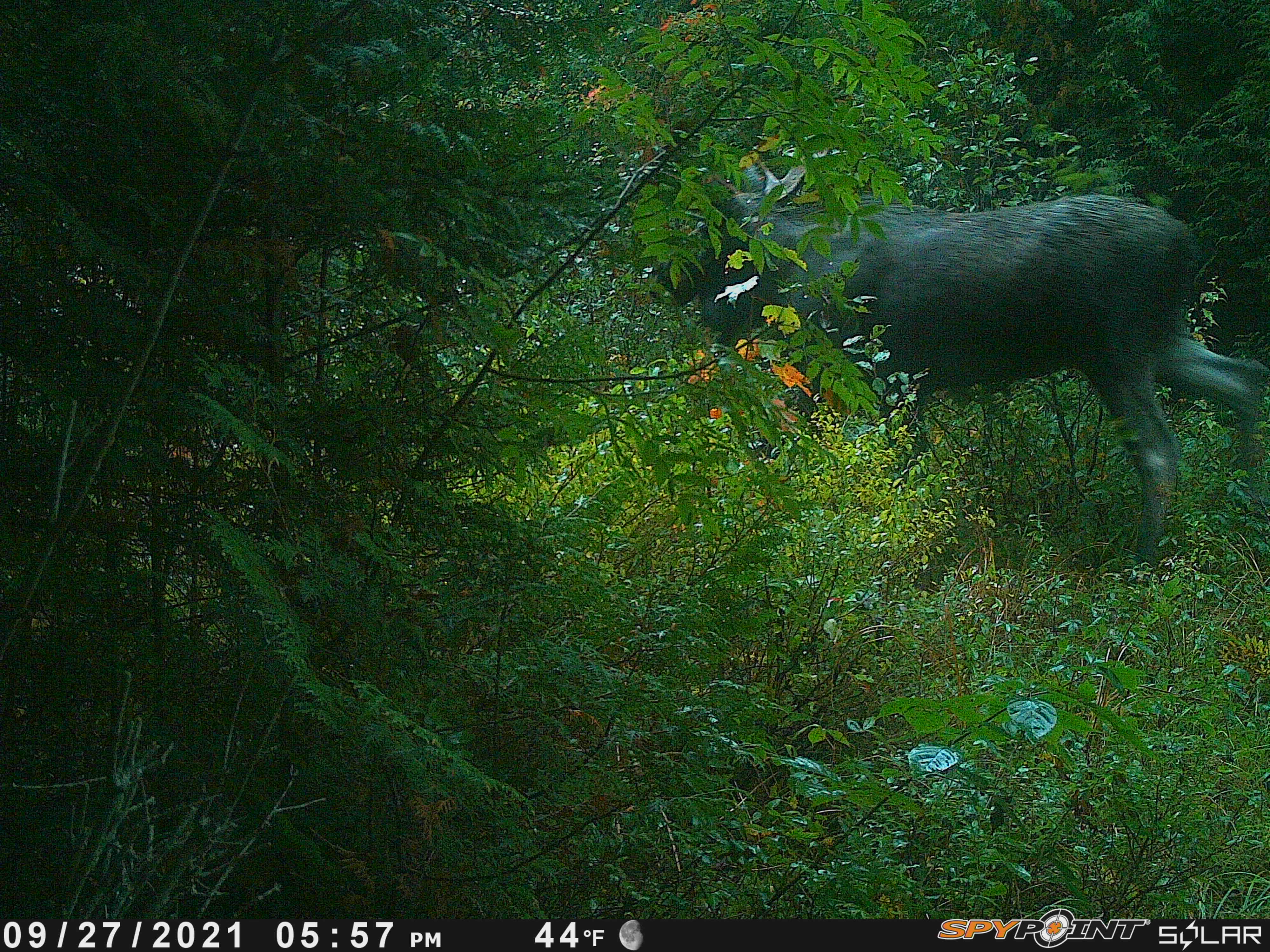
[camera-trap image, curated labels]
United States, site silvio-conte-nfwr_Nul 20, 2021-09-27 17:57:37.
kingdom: Animalia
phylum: Chordata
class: Mammalia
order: Artiodactyla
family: Cervidae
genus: Alces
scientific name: Alces alces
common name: moose